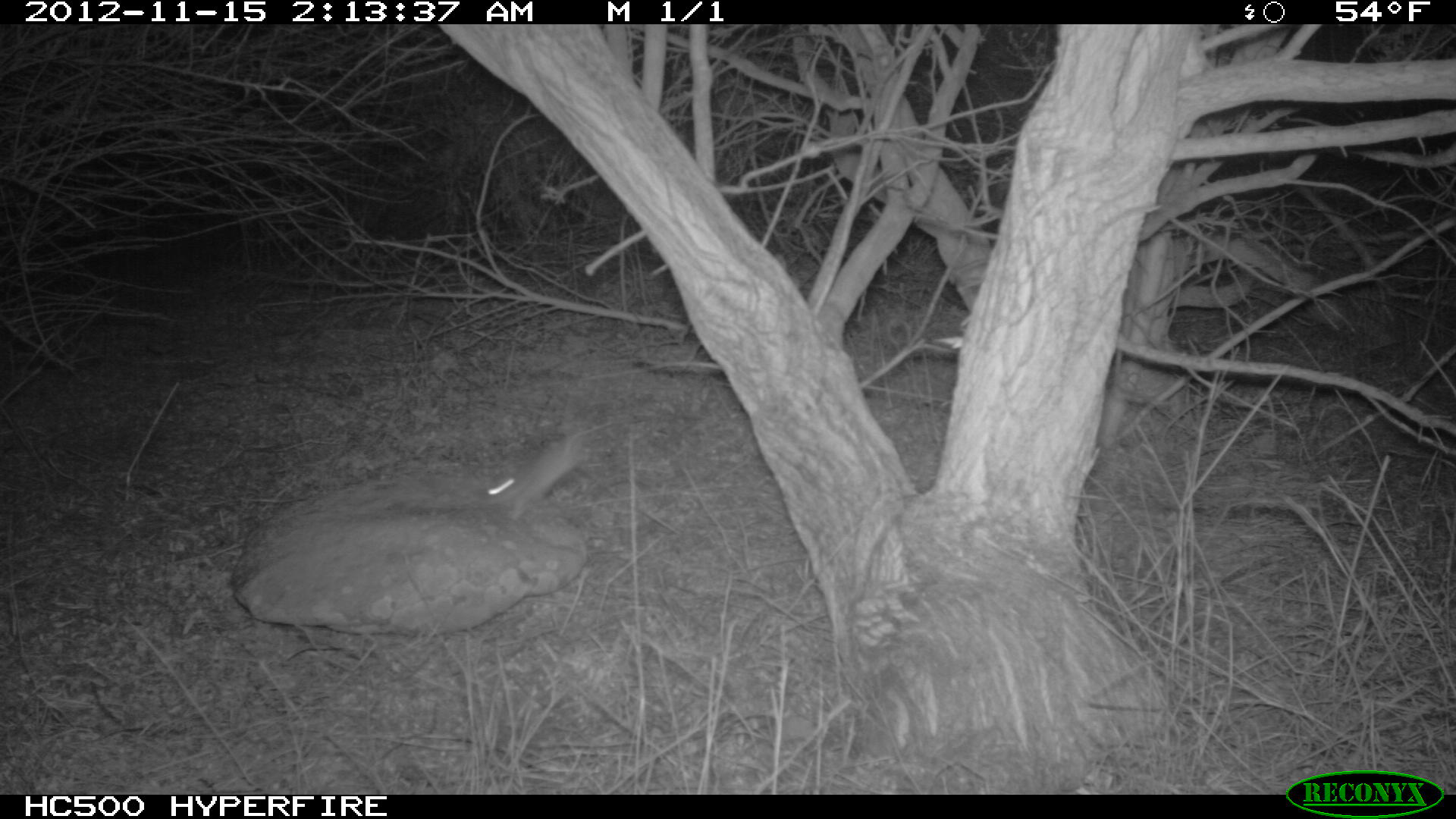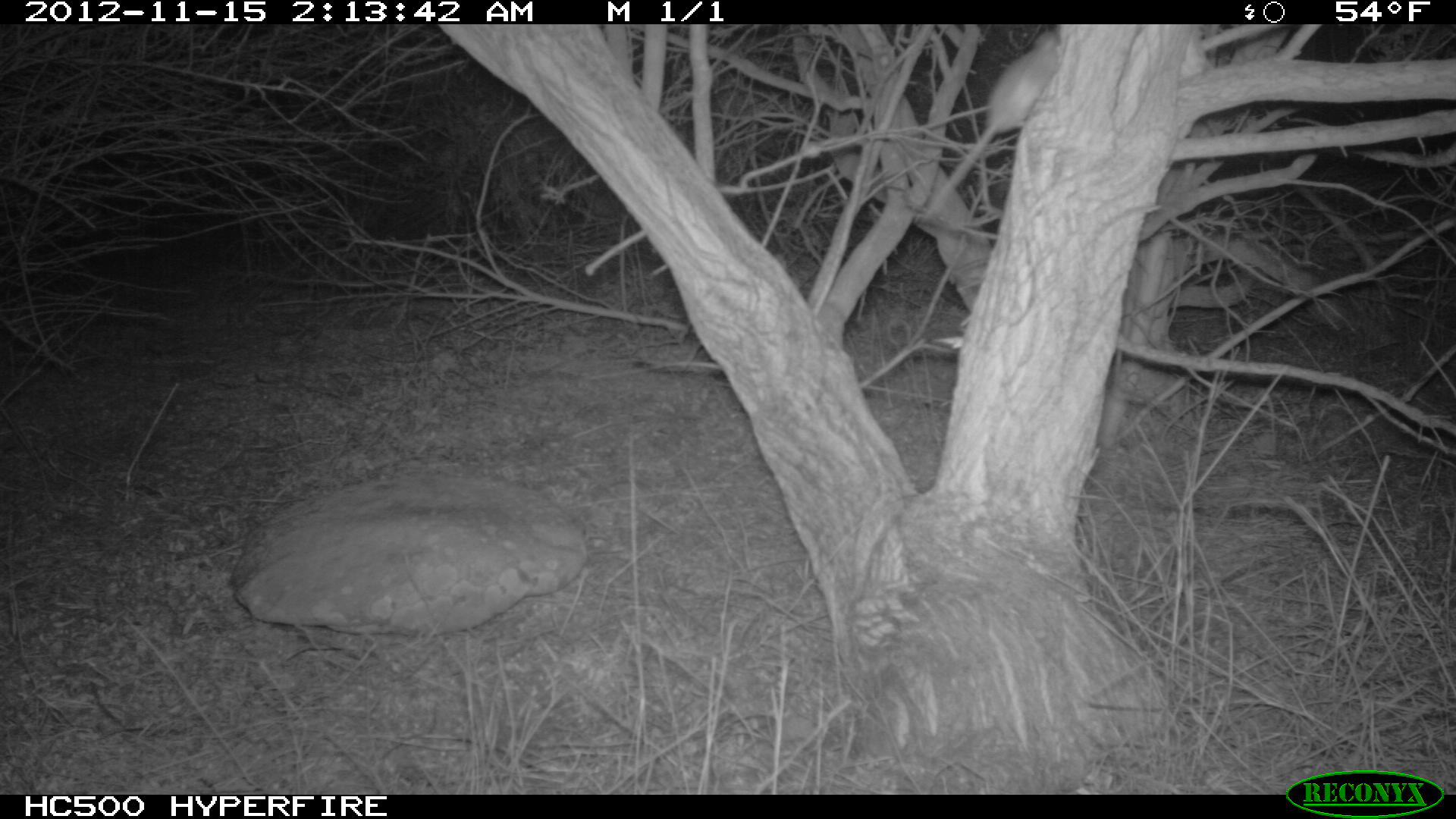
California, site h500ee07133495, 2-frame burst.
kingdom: Animalia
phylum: Chordata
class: Mammalia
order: Rodentia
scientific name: Rodentia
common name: rodent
Rodent (Rodentia).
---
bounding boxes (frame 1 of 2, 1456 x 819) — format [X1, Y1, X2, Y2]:
rodent: [471, 416, 651, 519]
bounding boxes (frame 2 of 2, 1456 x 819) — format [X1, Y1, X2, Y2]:
rodent: [918, 27, 1068, 220]